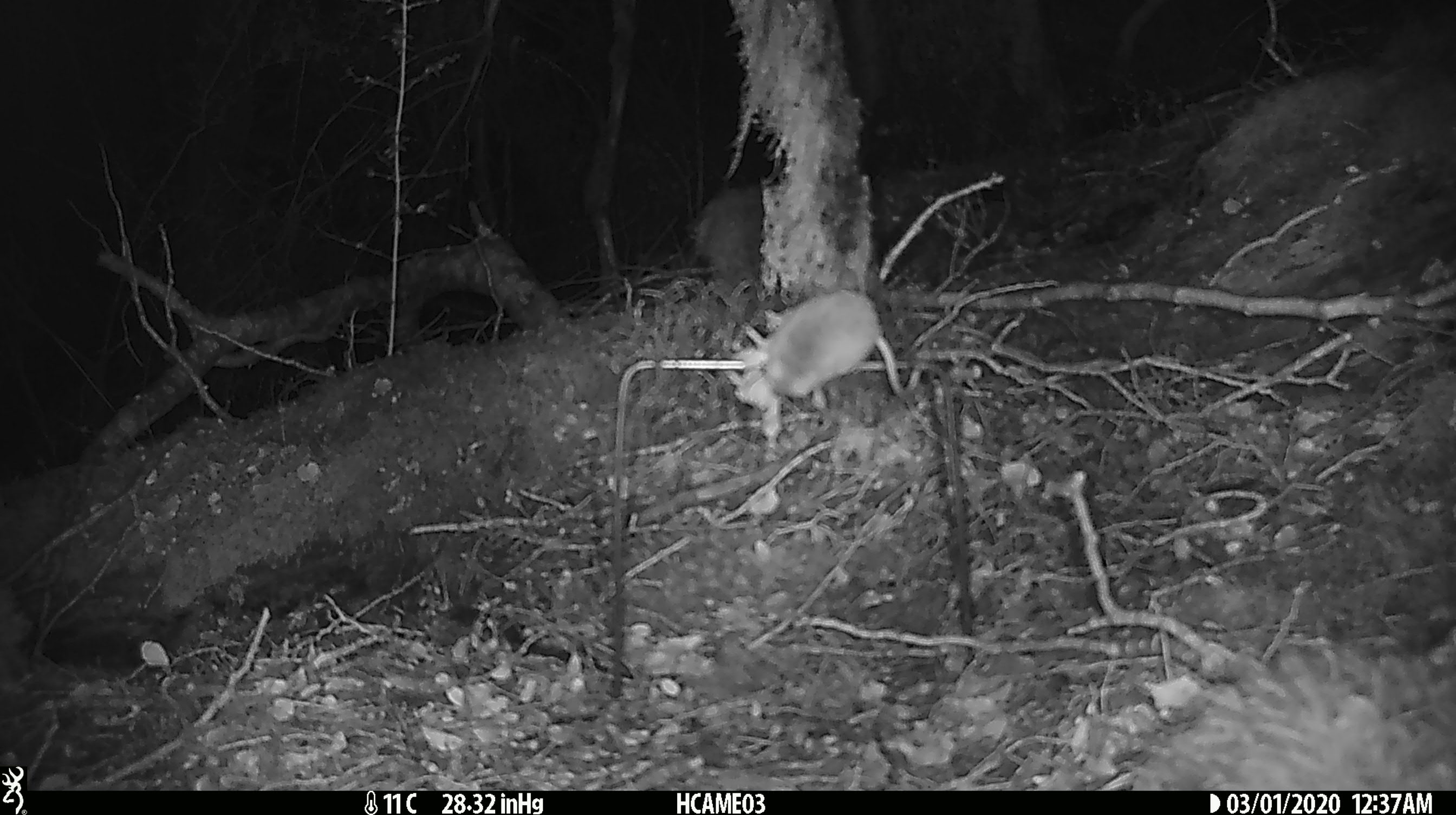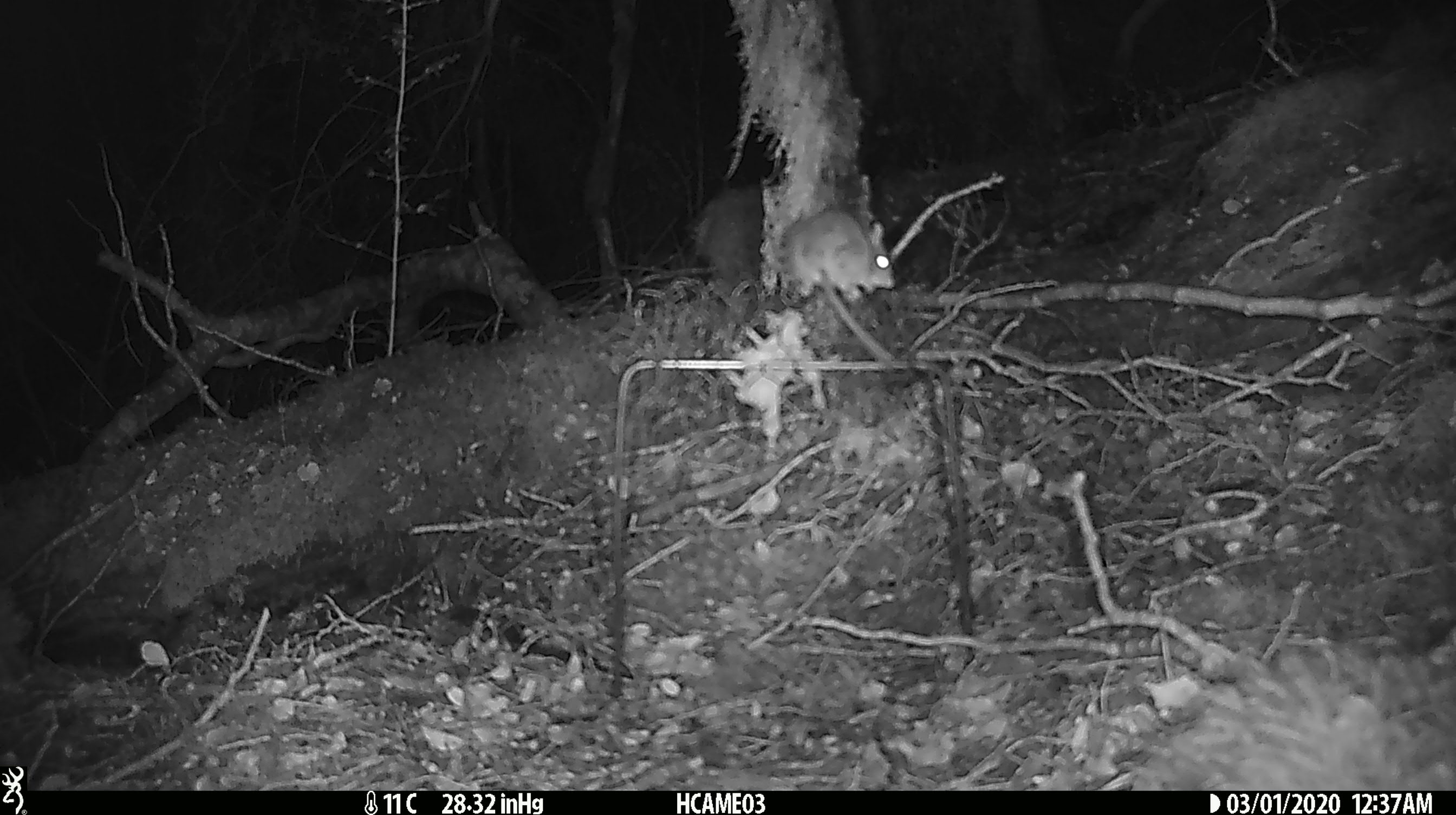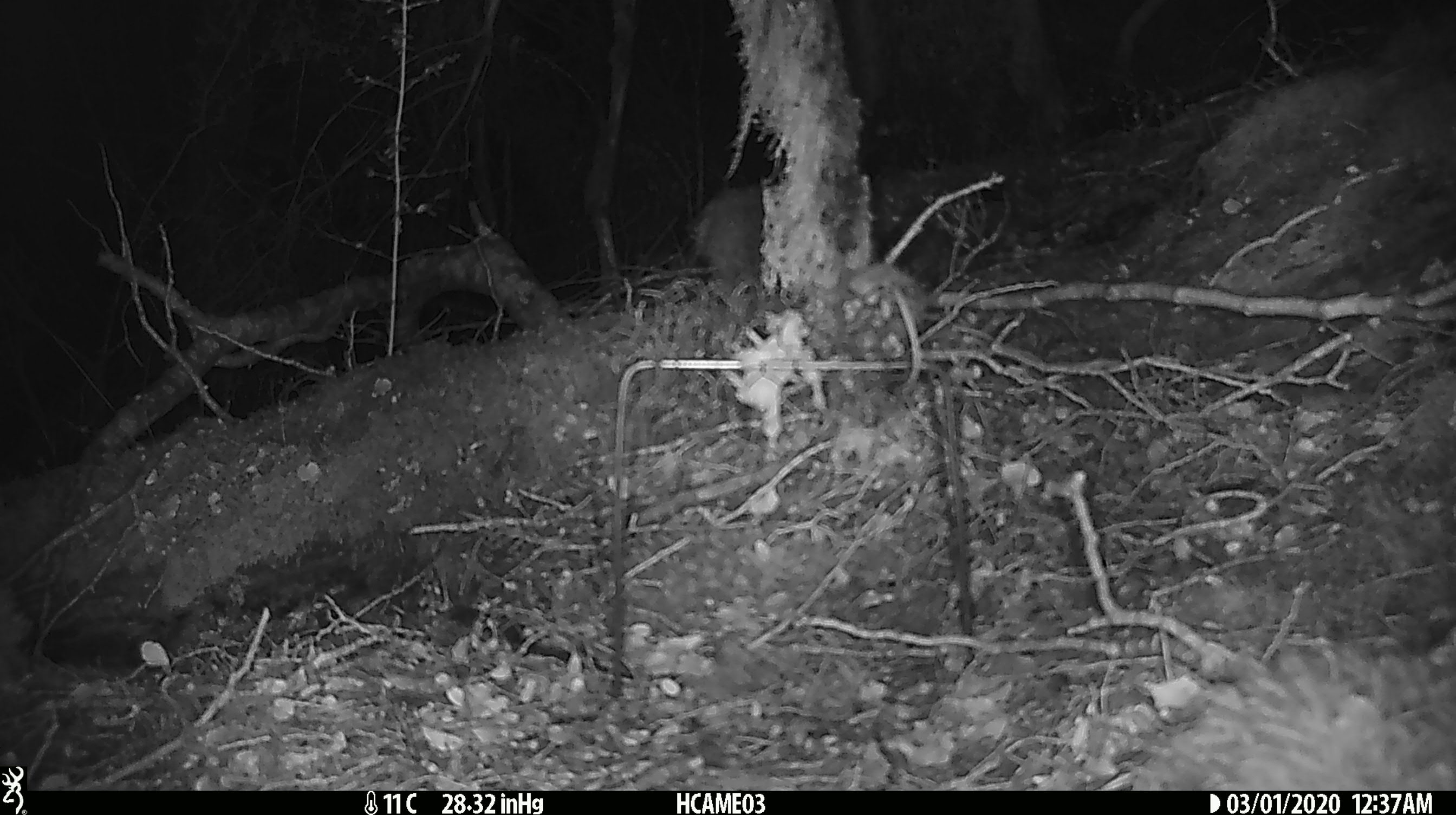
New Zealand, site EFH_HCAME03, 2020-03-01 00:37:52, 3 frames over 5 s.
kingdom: Animalia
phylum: Chordata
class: Mammalia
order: Rodentia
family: Muridae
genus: Mus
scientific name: Mus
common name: mouse